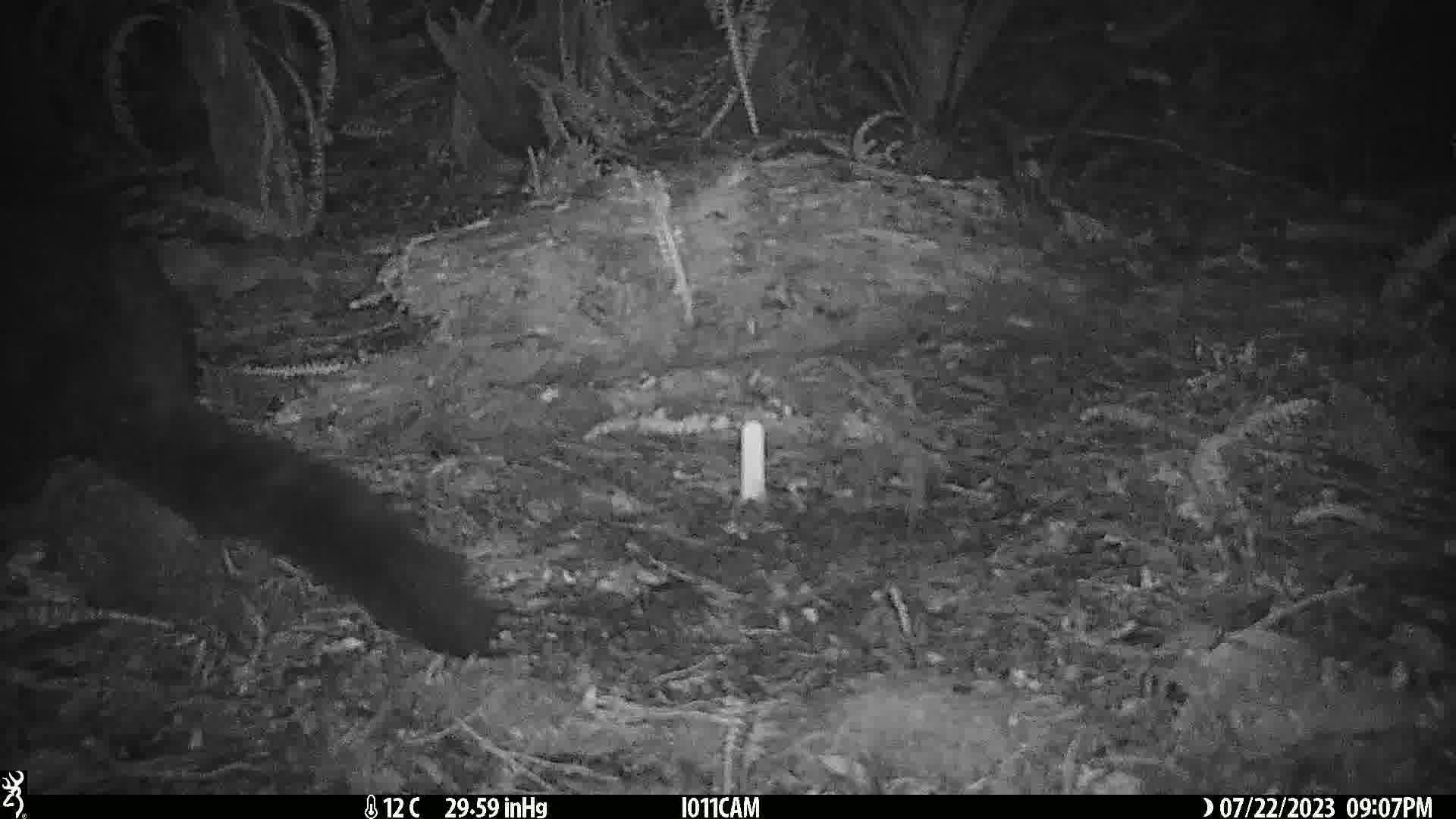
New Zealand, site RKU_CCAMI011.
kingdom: Animalia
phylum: Chordata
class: Mammalia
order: Diprotodontia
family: Phalangeridae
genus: Trichosurus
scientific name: Trichosurus vulpecula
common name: common brushtail possum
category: possum